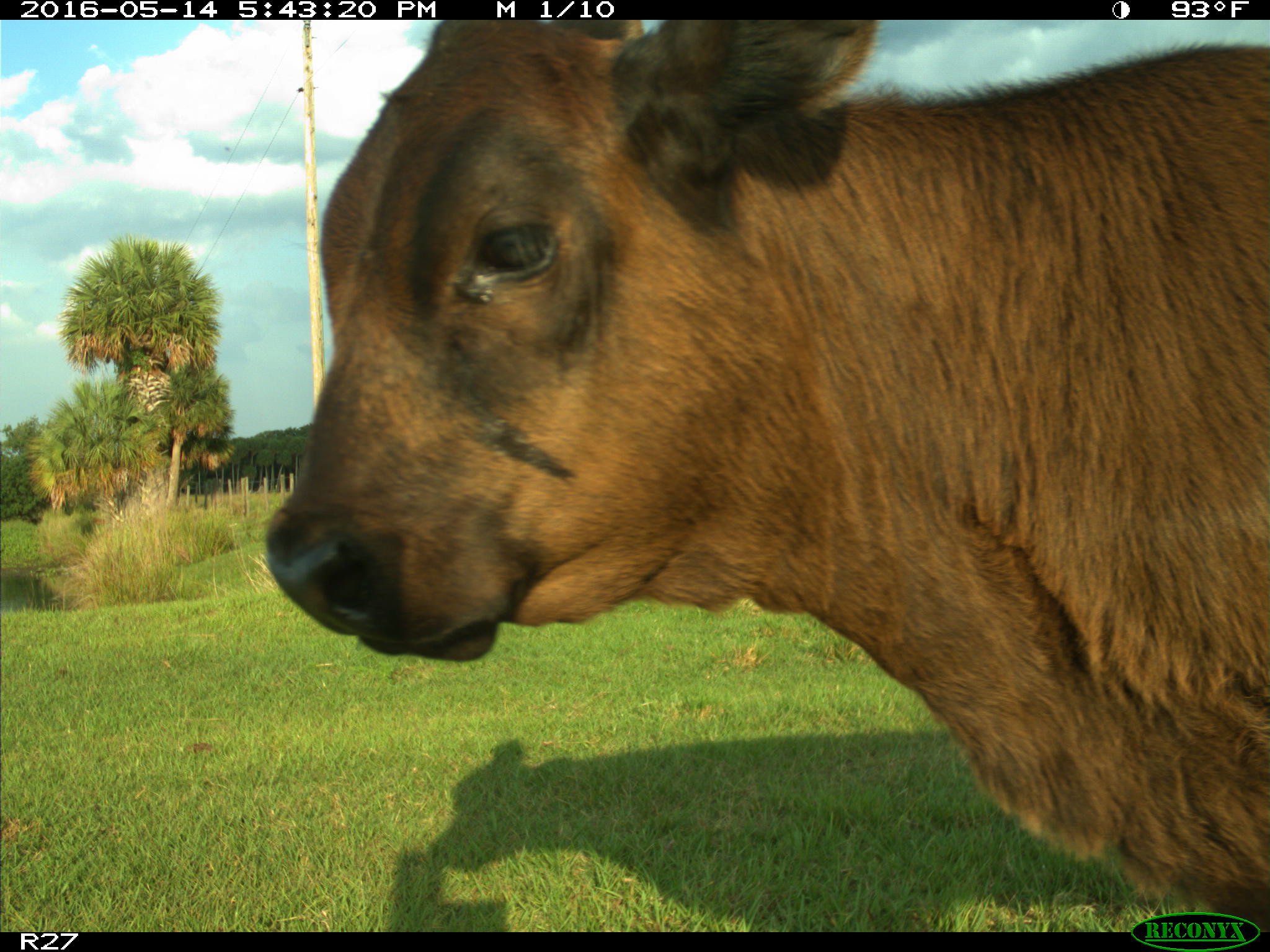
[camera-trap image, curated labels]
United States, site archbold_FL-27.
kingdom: Animalia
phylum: Chordata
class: Mammalia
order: Artiodactyla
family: Bovidae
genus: Bos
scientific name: Bos taurus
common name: domestic cow